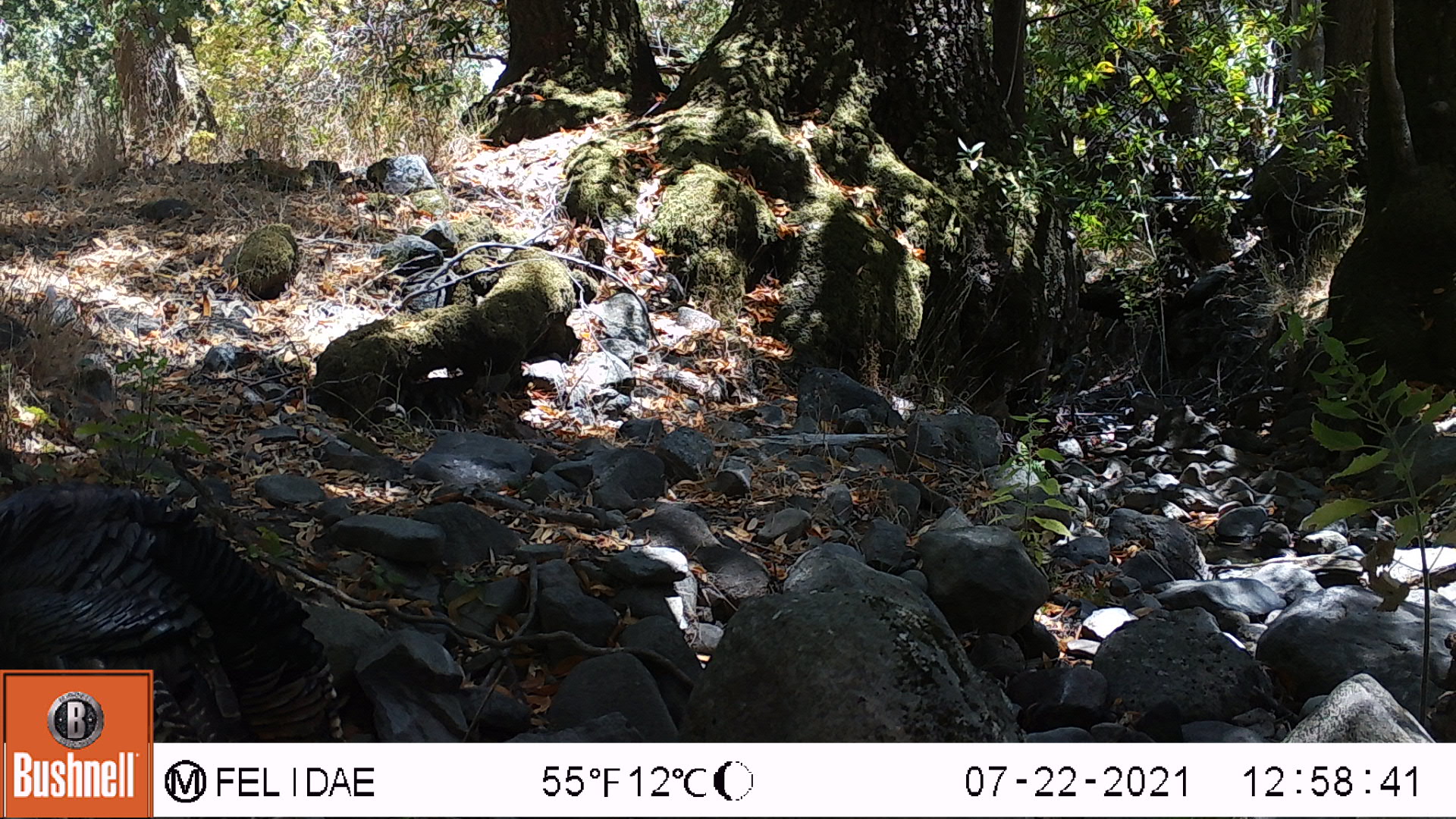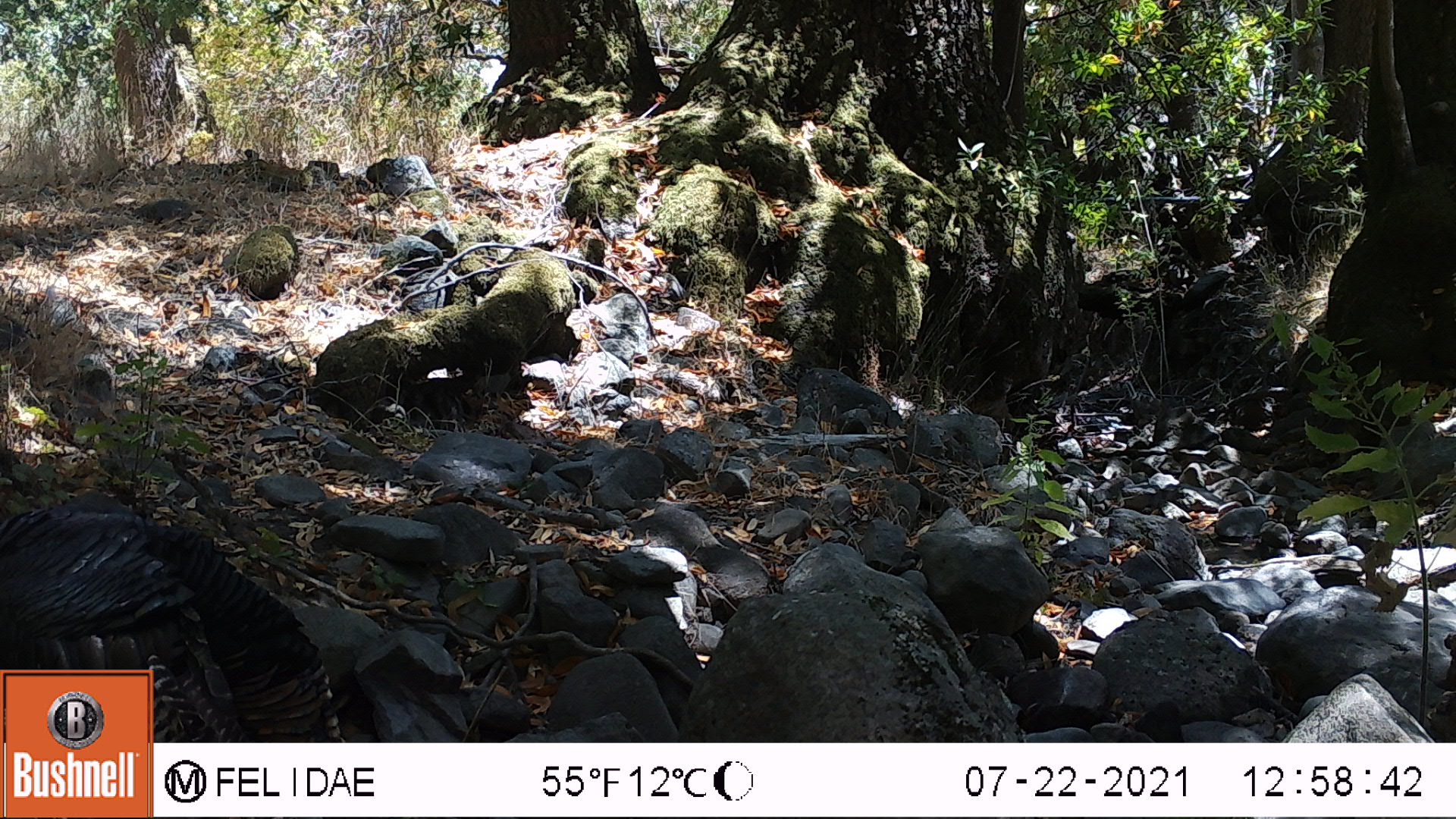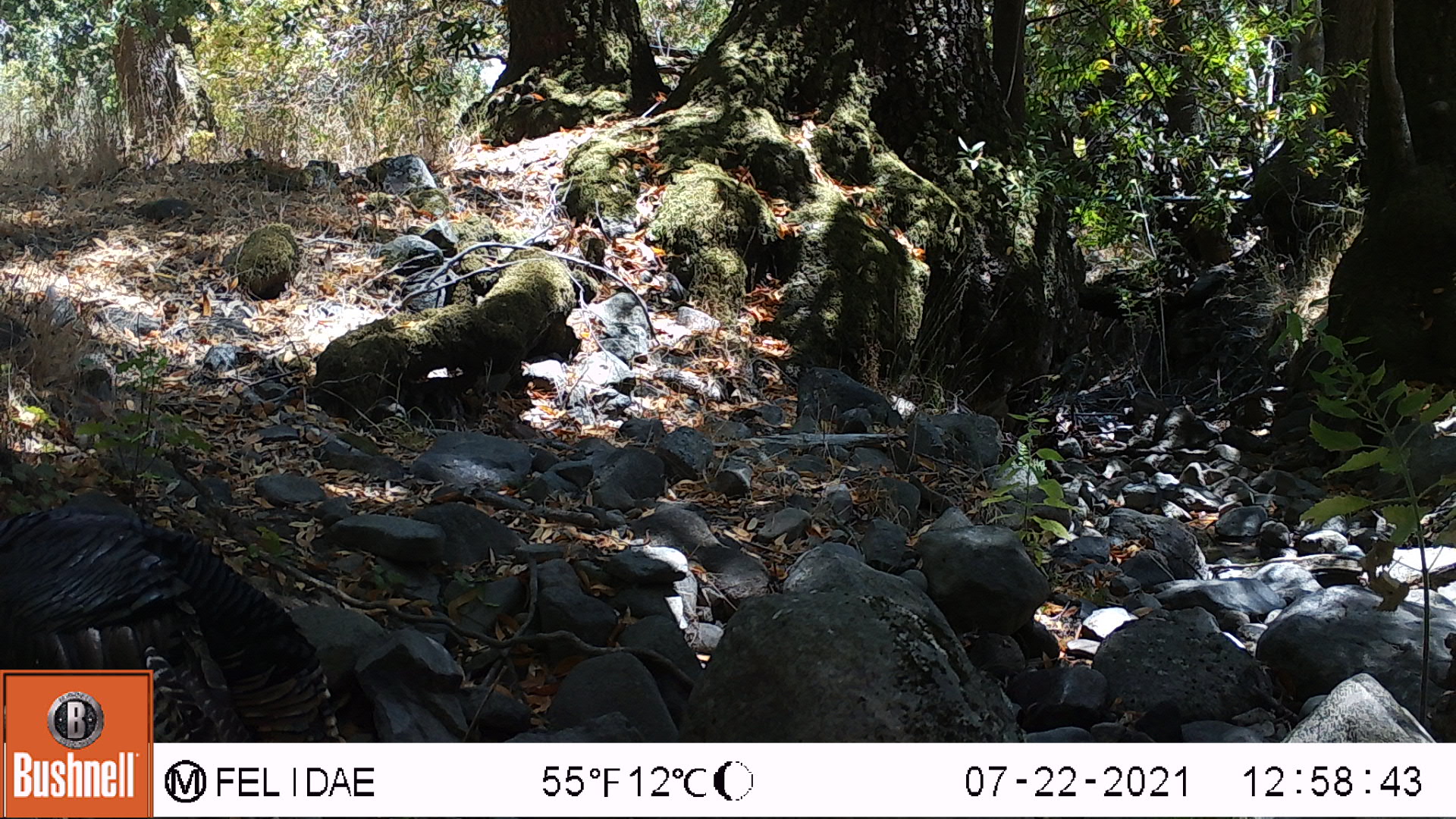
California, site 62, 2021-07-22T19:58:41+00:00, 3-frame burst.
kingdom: Animalia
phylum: Chordata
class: Aves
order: Galliformes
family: Phasianidae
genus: Meleagris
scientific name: Meleagris gallopavo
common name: turkey